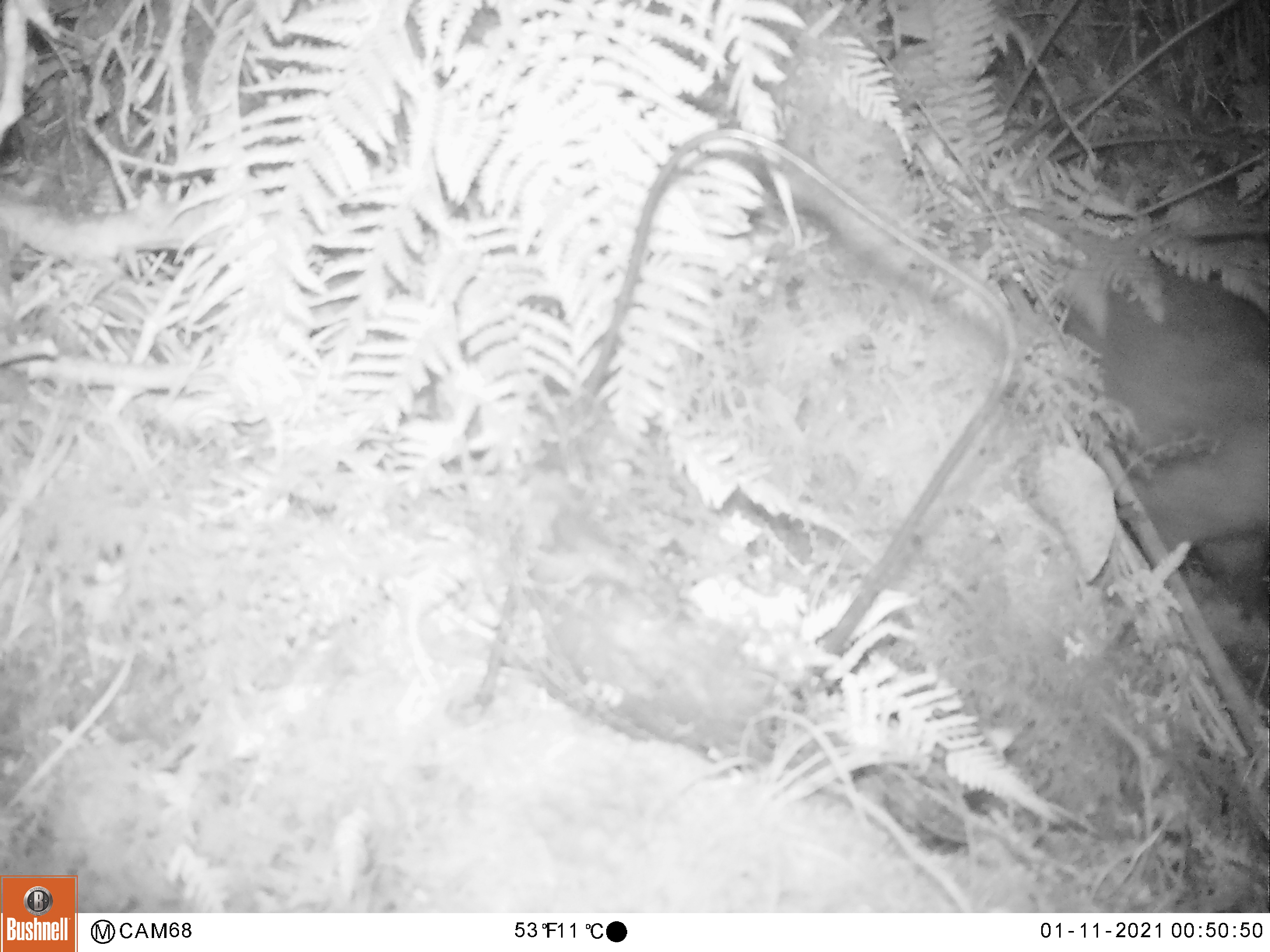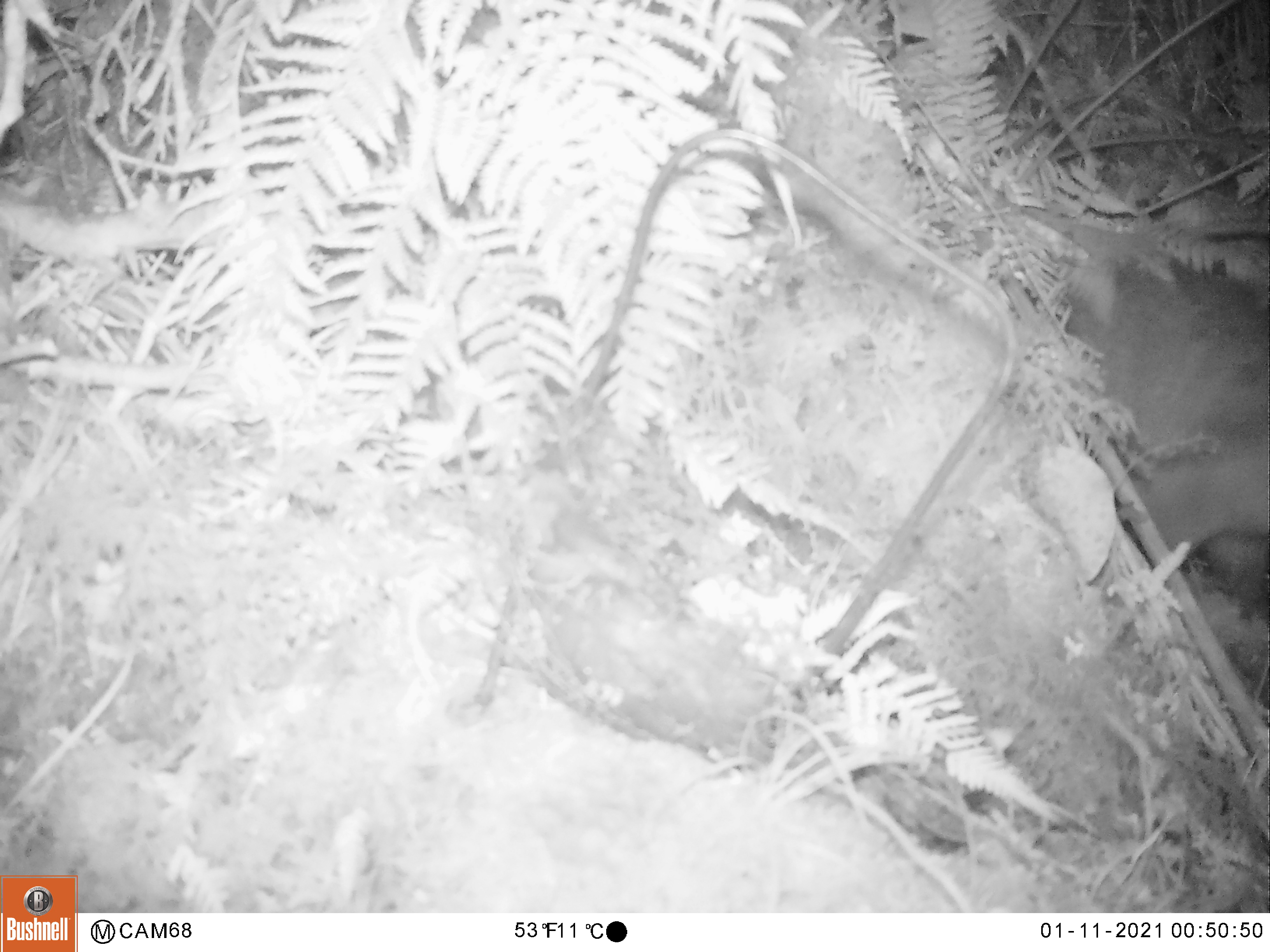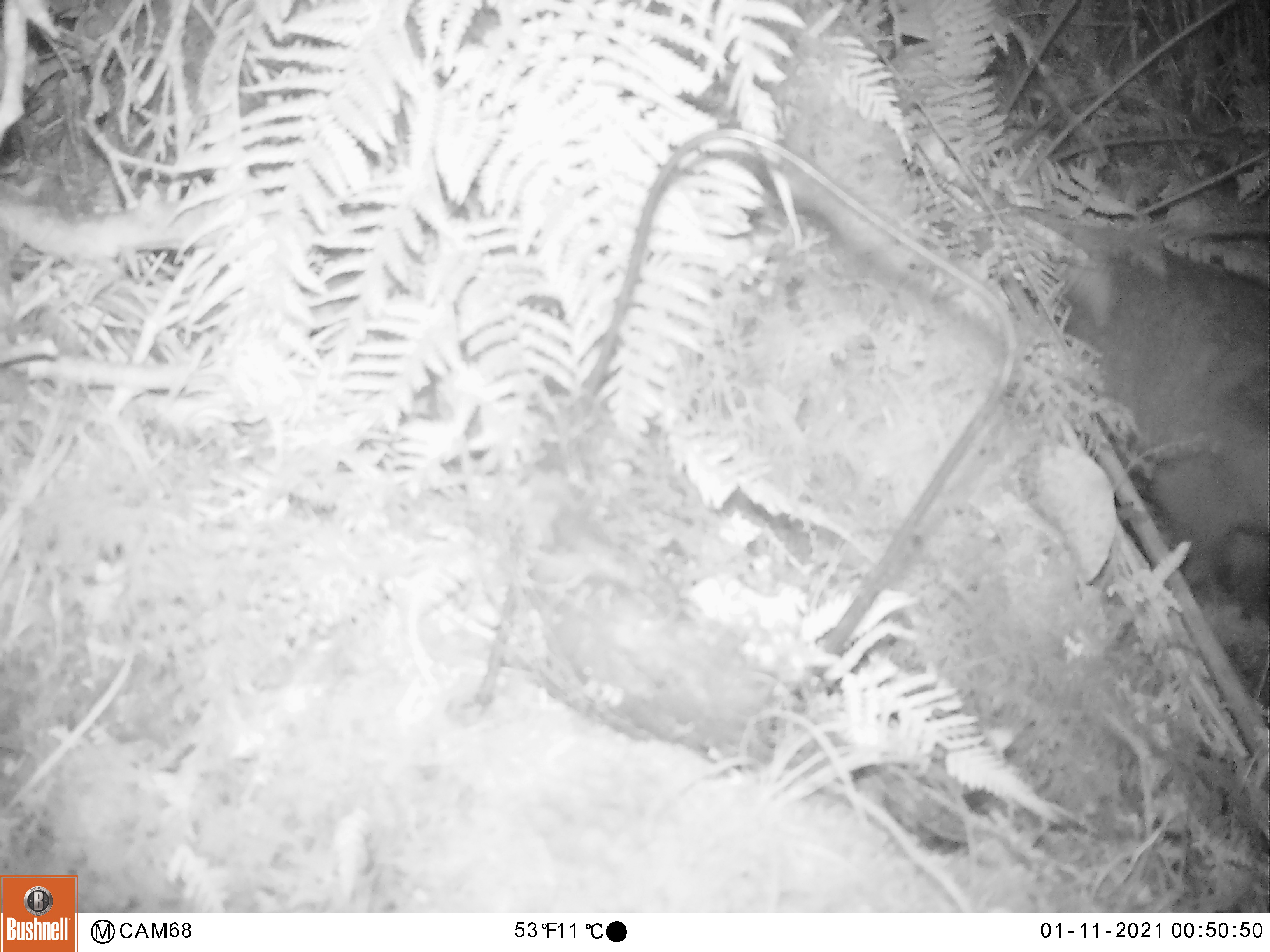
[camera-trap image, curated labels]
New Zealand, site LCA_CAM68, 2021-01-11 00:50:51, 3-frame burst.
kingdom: Animalia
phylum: Chordata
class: Mammalia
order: Diprotodontia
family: Phalangeridae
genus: Trichosurus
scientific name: Trichosurus vulpecula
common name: common brushtail possum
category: possum